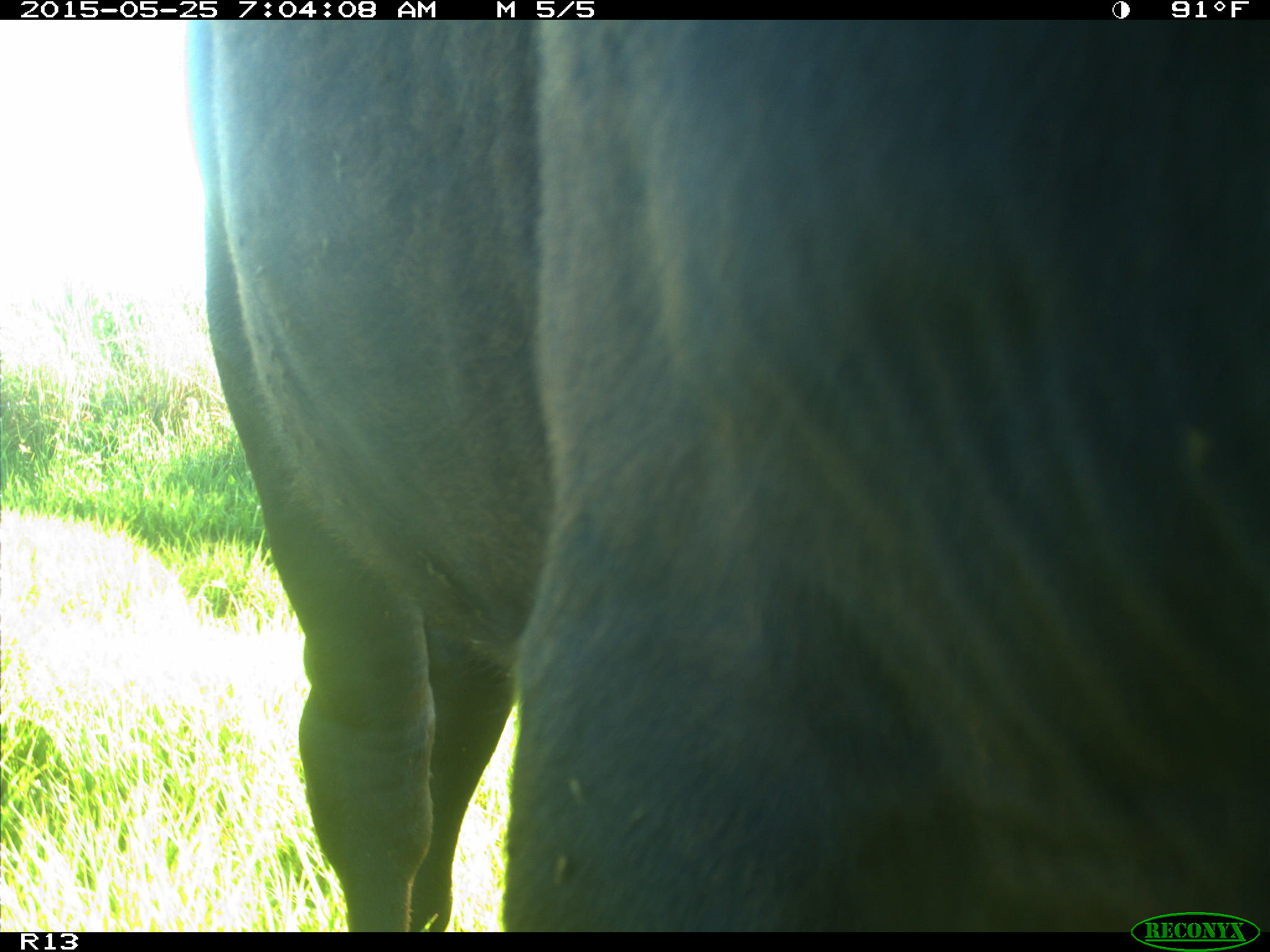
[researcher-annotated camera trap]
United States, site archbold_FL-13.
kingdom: Animalia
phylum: Chordata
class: Mammalia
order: Artiodactyla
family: Bovidae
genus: Bos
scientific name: Bos taurus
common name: domestic cow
Bos taurus (domestic cow).